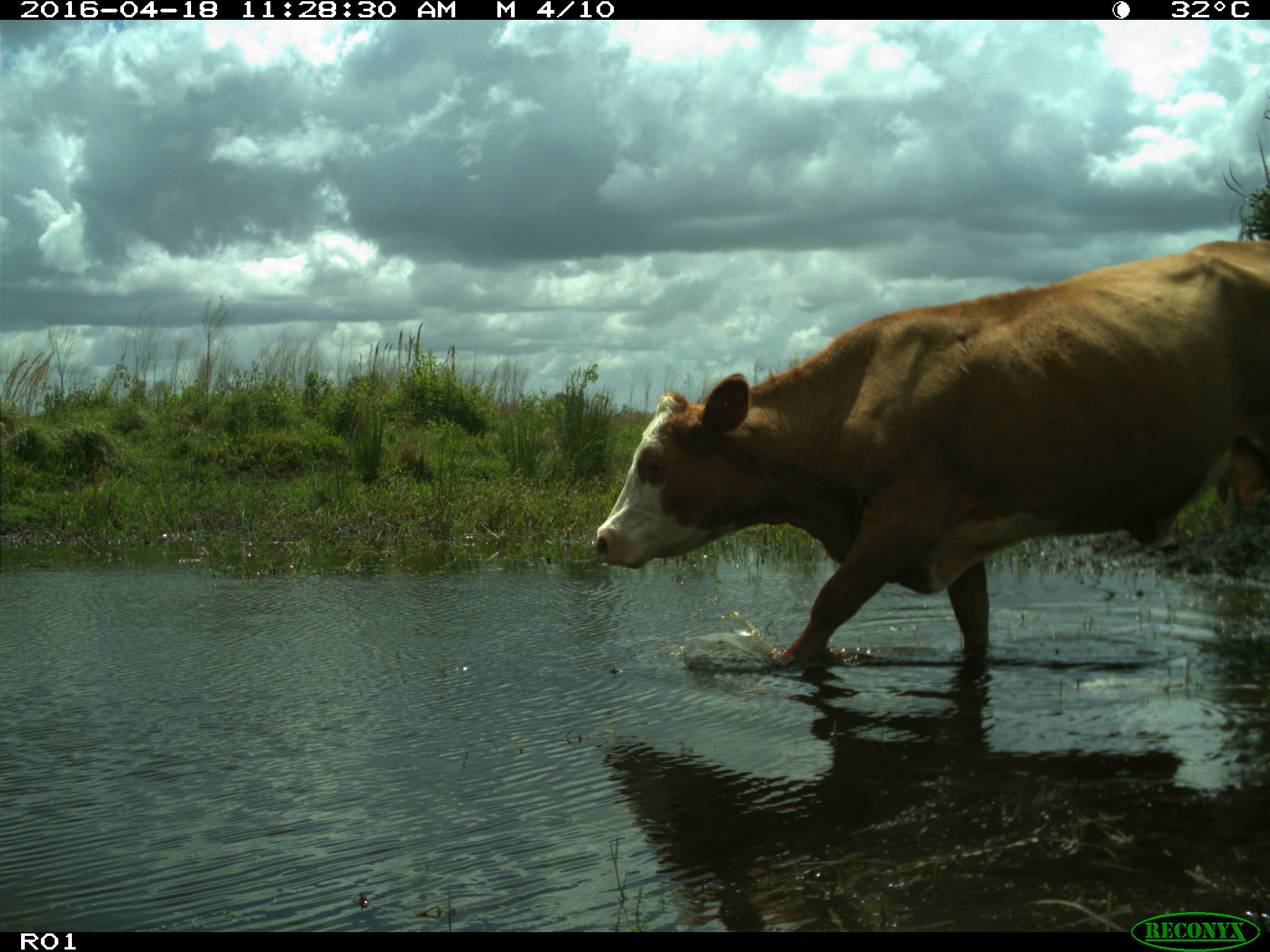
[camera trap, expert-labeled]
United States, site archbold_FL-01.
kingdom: Animalia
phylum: Chordata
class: Mammalia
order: Artiodactyla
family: Bovidae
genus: Bos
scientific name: Bos taurus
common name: domestic cow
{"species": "Bos taurus (domestic cow)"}